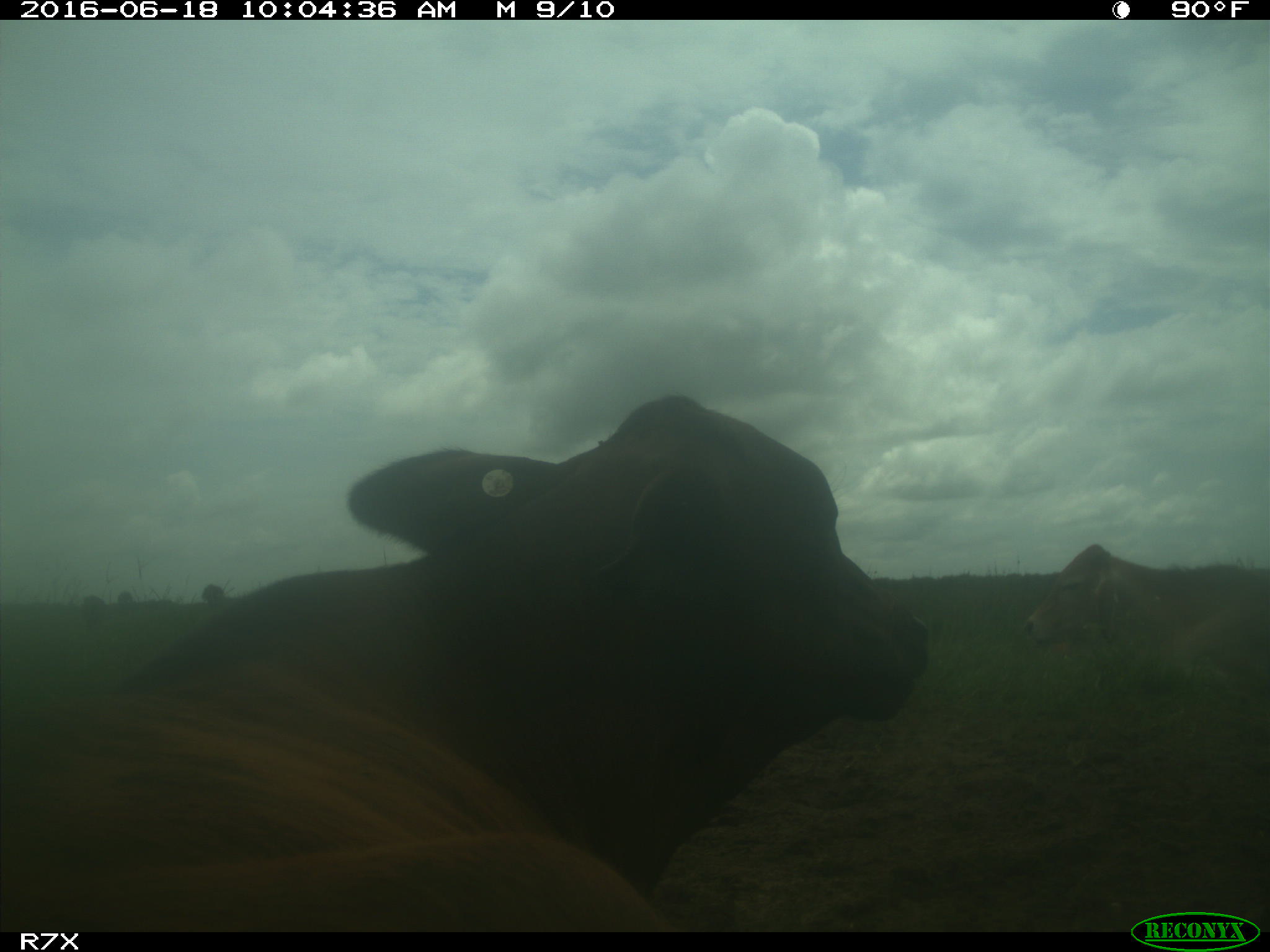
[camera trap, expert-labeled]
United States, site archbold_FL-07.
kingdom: Animalia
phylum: Chordata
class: Mammalia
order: Artiodactyla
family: Bovidae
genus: Bos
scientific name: Bos taurus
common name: domestic cow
Bos taurus (domestic cow).